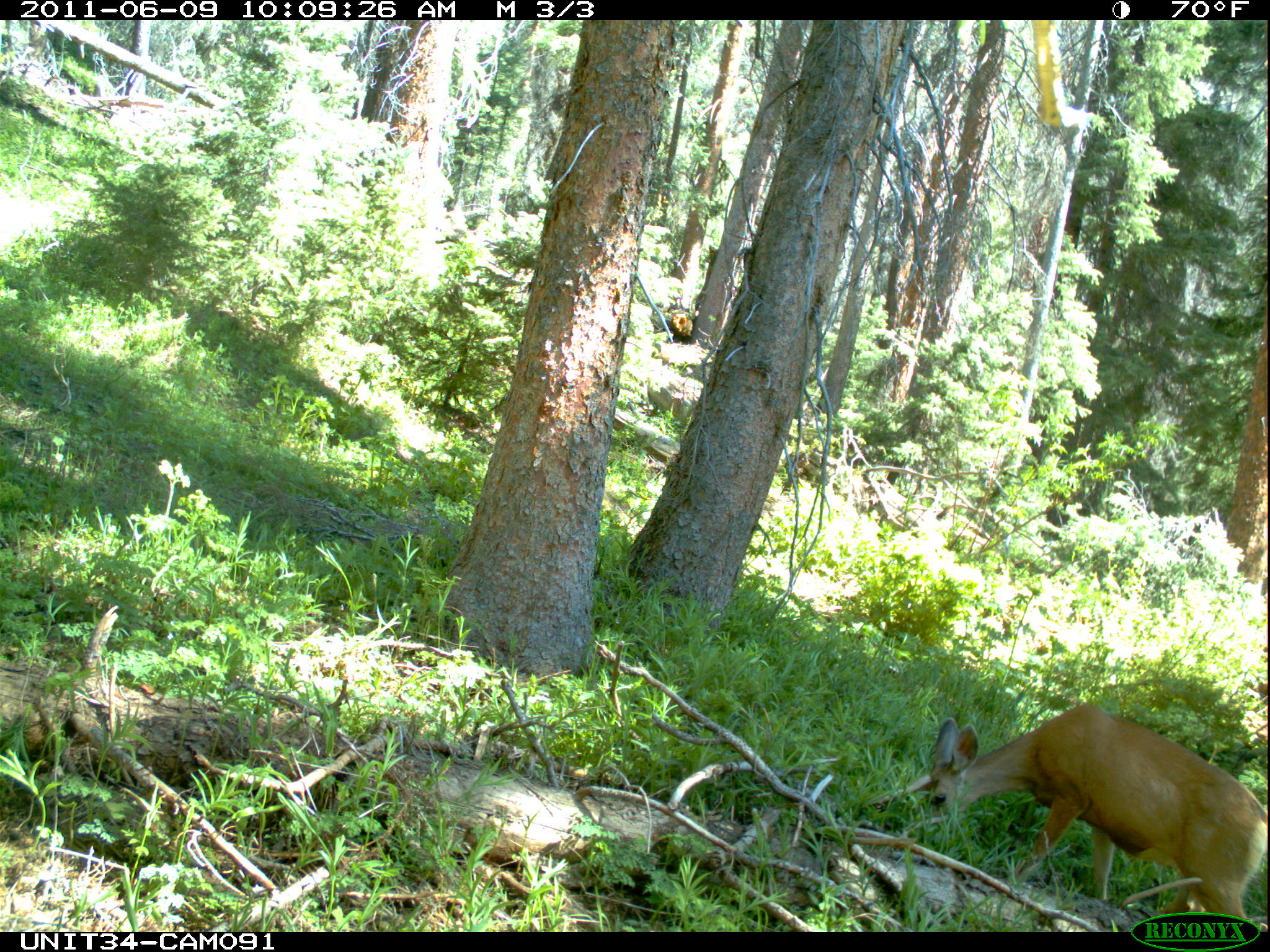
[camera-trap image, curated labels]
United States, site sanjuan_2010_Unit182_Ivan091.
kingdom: Animalia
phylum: Chordata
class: Mammalia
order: Artiodactyla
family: Cervidae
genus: Odocoileus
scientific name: Odocoileus hemionus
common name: mule deer